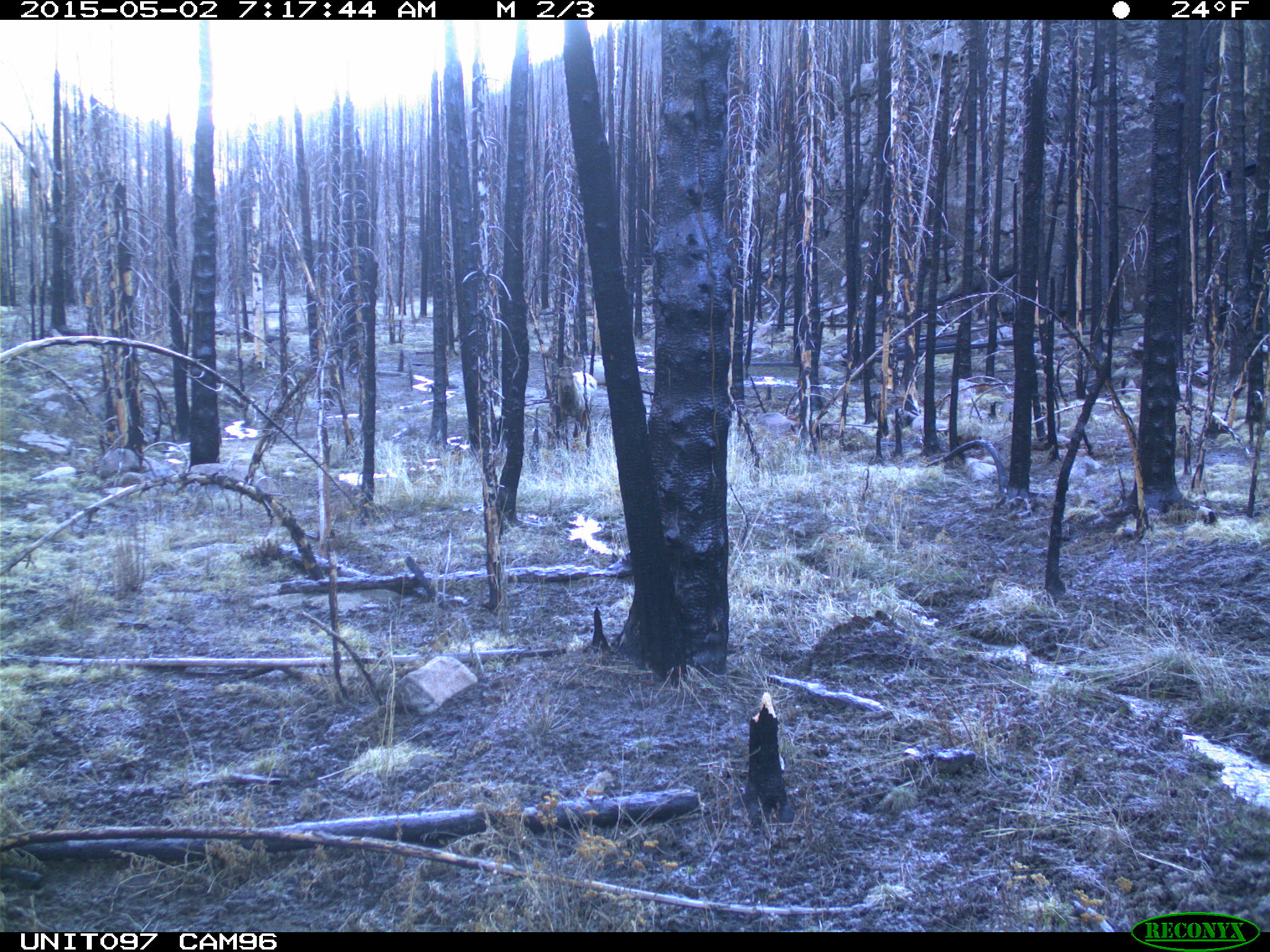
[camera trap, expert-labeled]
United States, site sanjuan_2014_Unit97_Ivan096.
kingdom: Animalia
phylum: Chordata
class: Mammalia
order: Artiodactyla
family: Cervidae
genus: Cervus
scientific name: Cervus elaphus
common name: red deer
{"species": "Cervus elaphus (red deer)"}